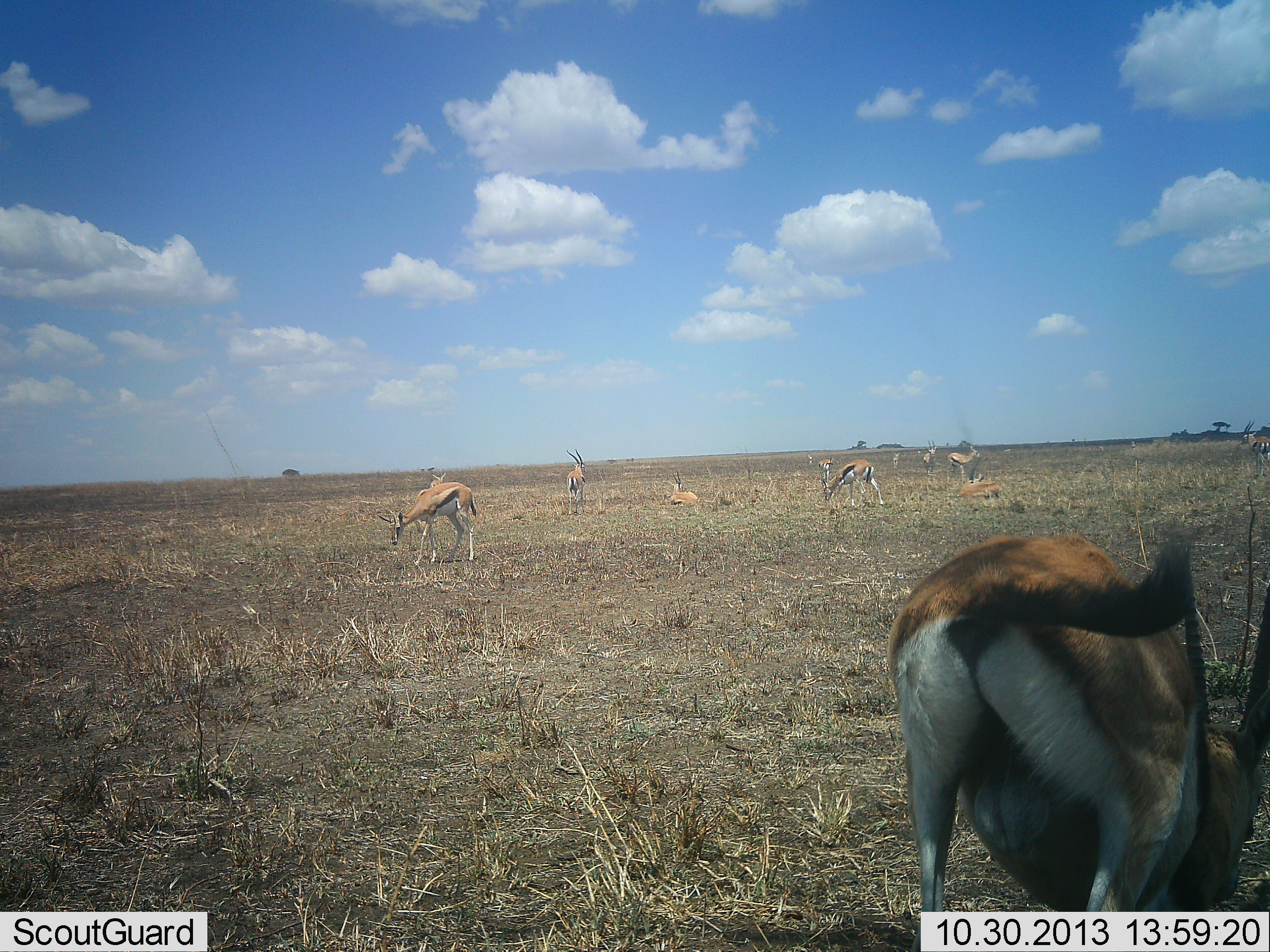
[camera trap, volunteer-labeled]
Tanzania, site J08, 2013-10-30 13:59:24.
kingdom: Animalia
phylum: Chordata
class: Mammalia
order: Artiodactyla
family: Bovidae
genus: Eudorcas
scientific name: Eudorcas thomsonii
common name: thomson's gazelle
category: gazellethomsons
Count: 11-50.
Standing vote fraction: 80%.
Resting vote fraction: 70%.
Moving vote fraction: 30%.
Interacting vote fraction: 0%.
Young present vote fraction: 0%.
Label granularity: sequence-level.